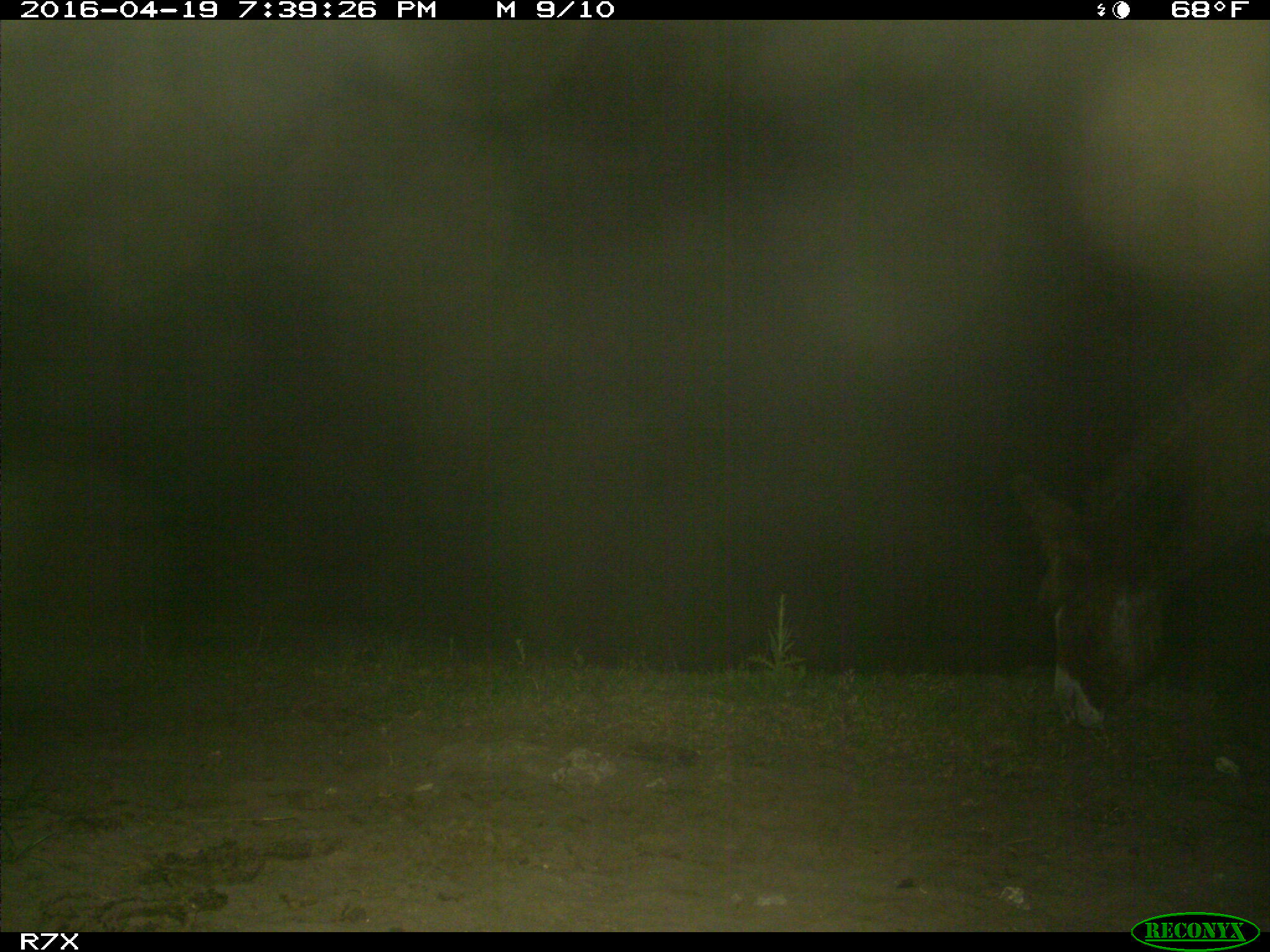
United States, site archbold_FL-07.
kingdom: Animalia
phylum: Chordata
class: Mammalia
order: Artiodactyla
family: Bovidae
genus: Bos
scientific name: Bos taurus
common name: domestic cow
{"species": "Bos taurus (domestic cow)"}